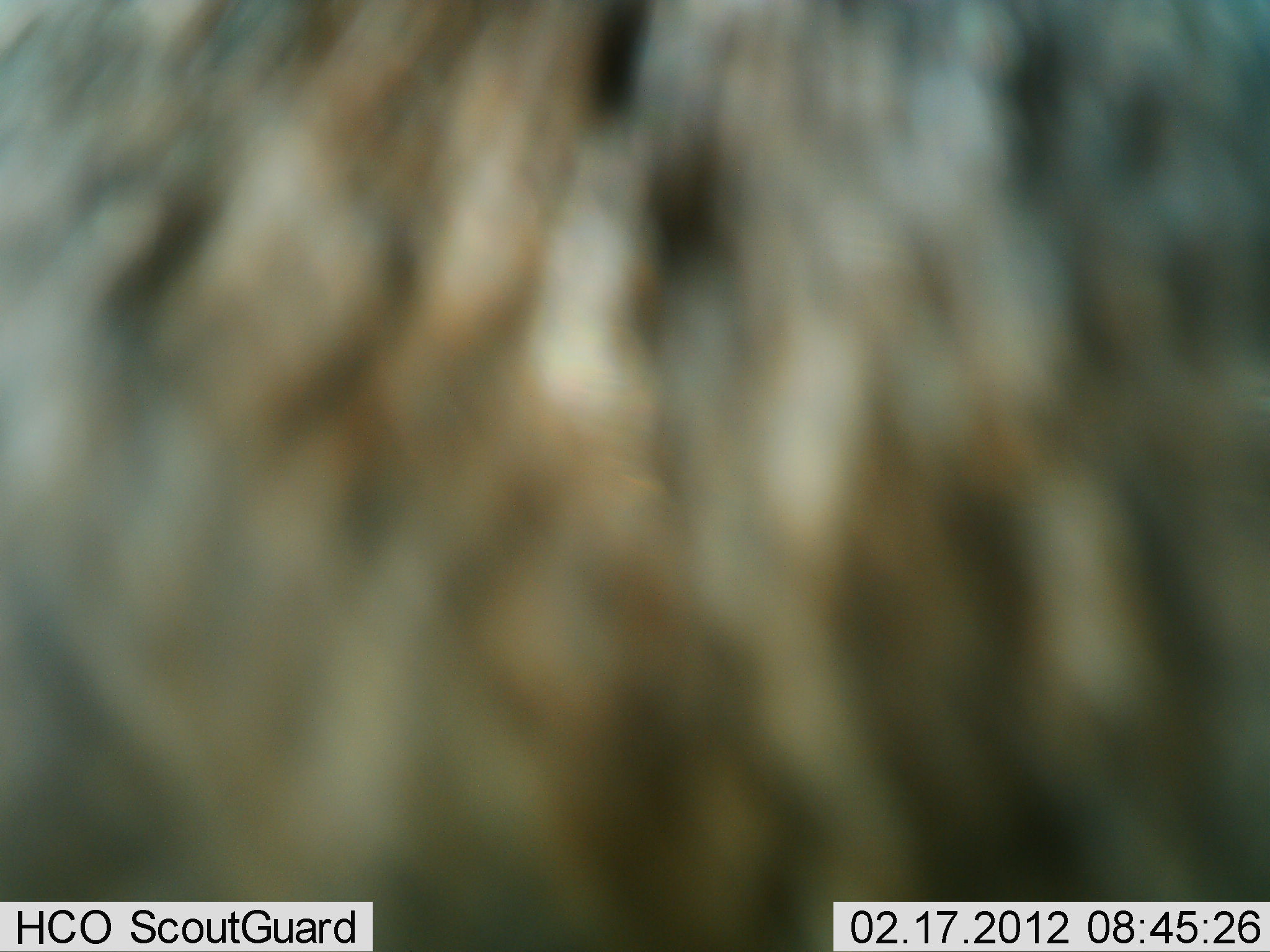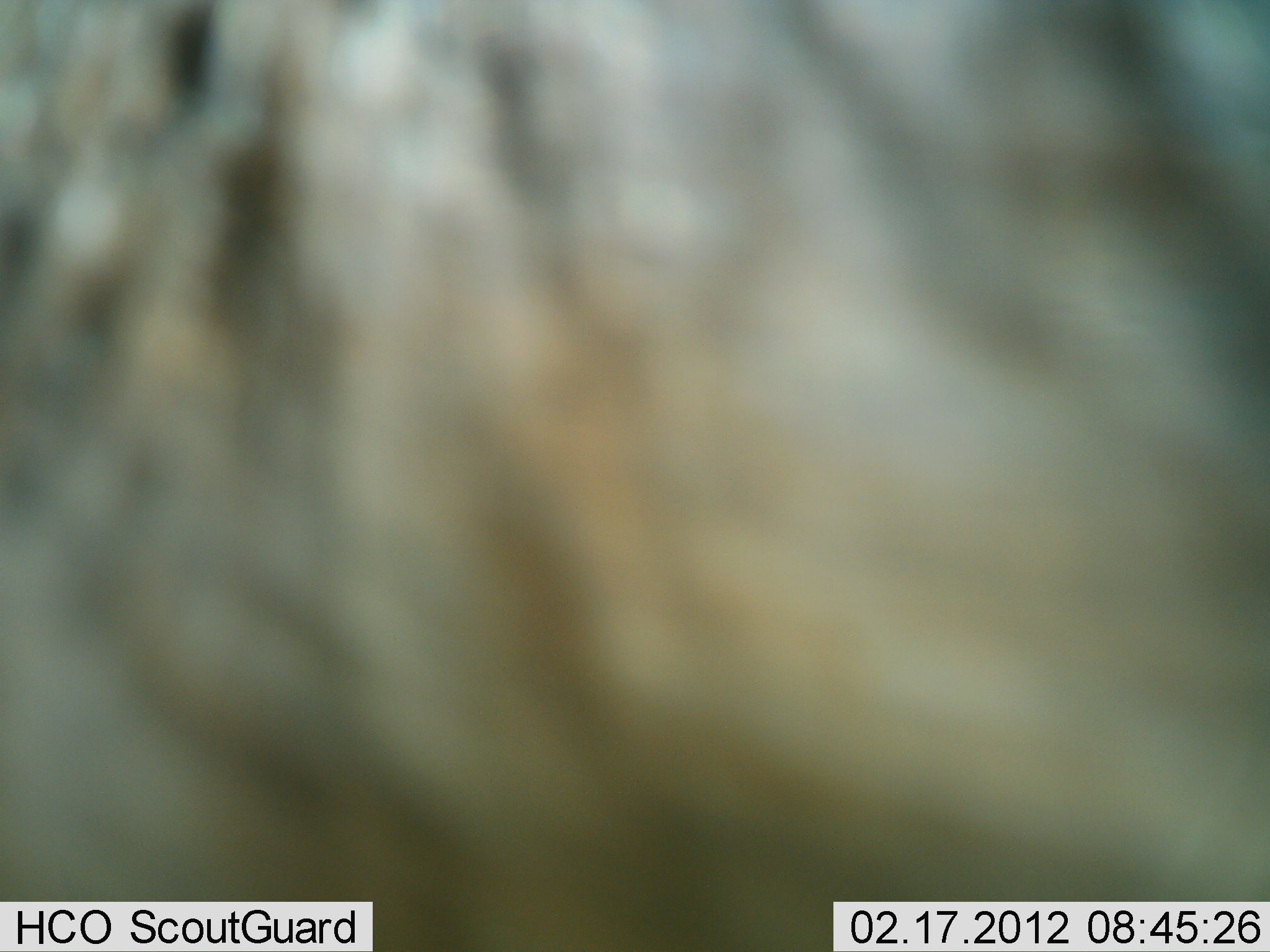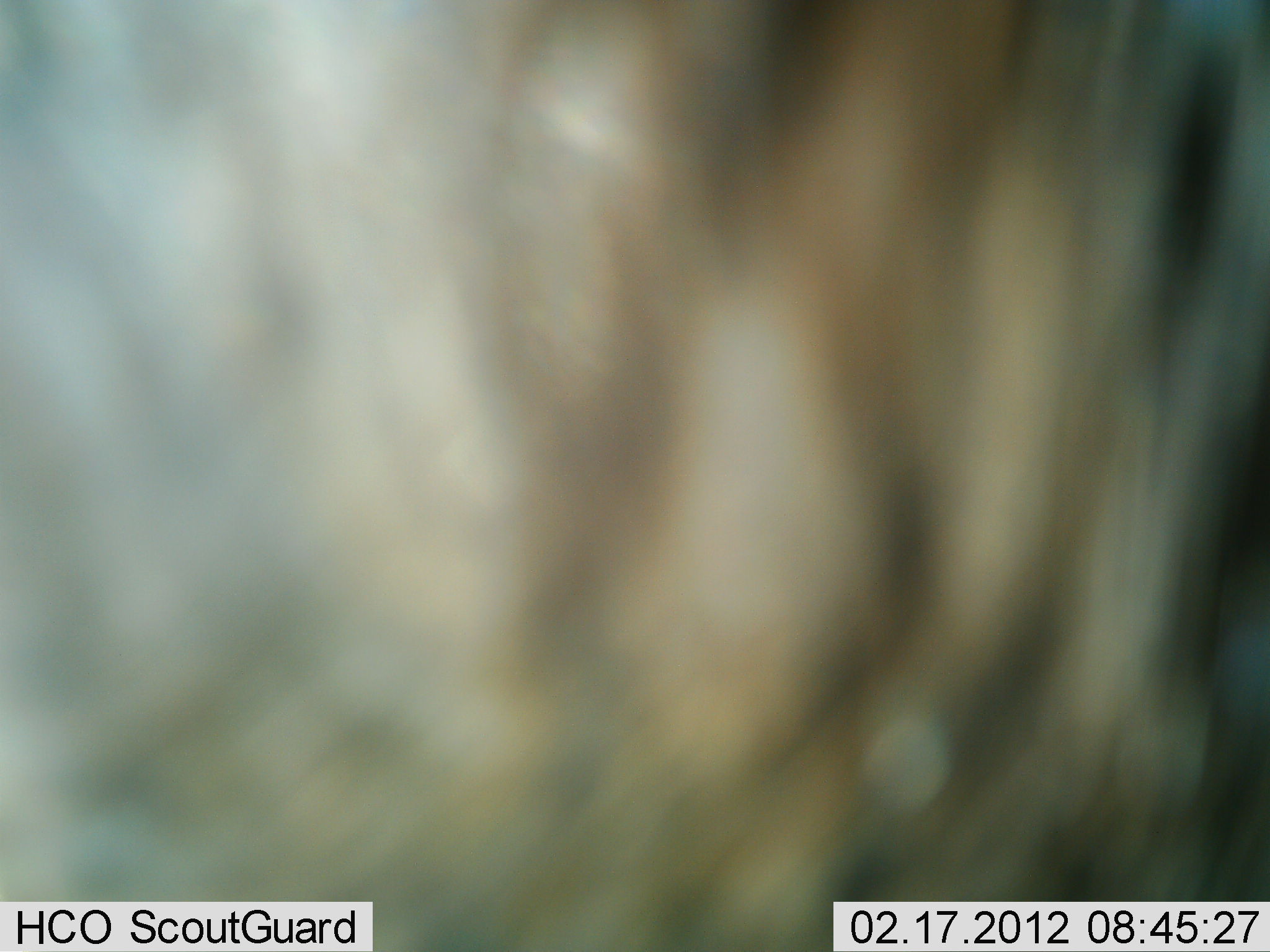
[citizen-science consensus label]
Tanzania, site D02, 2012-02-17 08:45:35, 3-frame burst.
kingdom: Animalia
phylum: Chordata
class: Mammalia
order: Artiodactyla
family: Bovidae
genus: Connochaetes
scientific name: Connochaetes taurinus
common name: blue wildebeest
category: wildebeest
Wildebeest (blue wildebeest) (Connochaetes taurinus), count 1. Behavior (volunteer vote fractions): standing 88%, resting 0%, moving 12%, interacting 0%. Young present (vote fraction): 0%. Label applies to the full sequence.